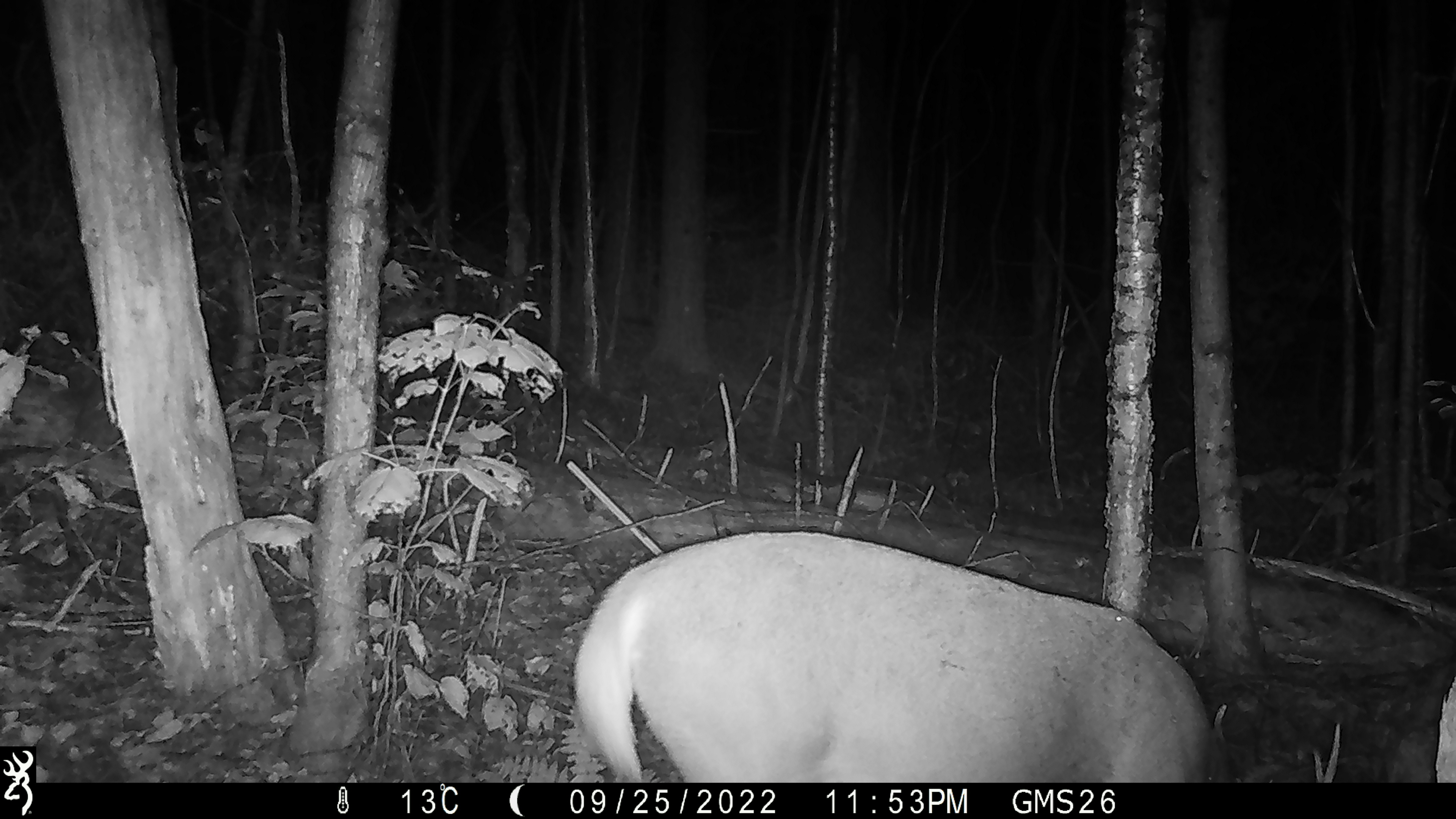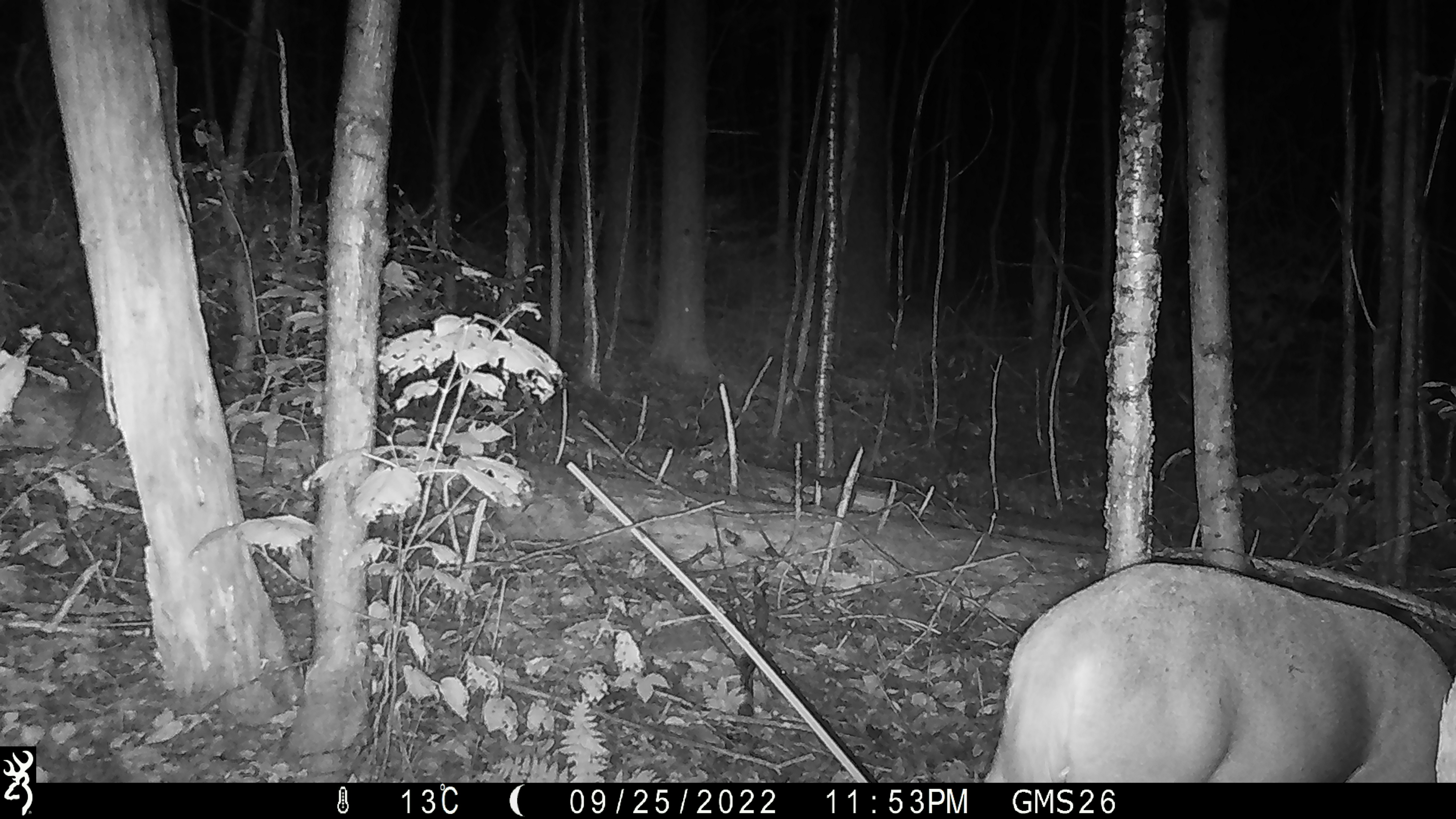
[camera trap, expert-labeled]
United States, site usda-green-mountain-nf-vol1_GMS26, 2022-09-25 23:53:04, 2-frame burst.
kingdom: Animalia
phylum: Chordata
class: Mammalia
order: Artiodactyla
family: Cervidae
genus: Odocoileus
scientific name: Odocoileus virginianus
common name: white-tailed deer